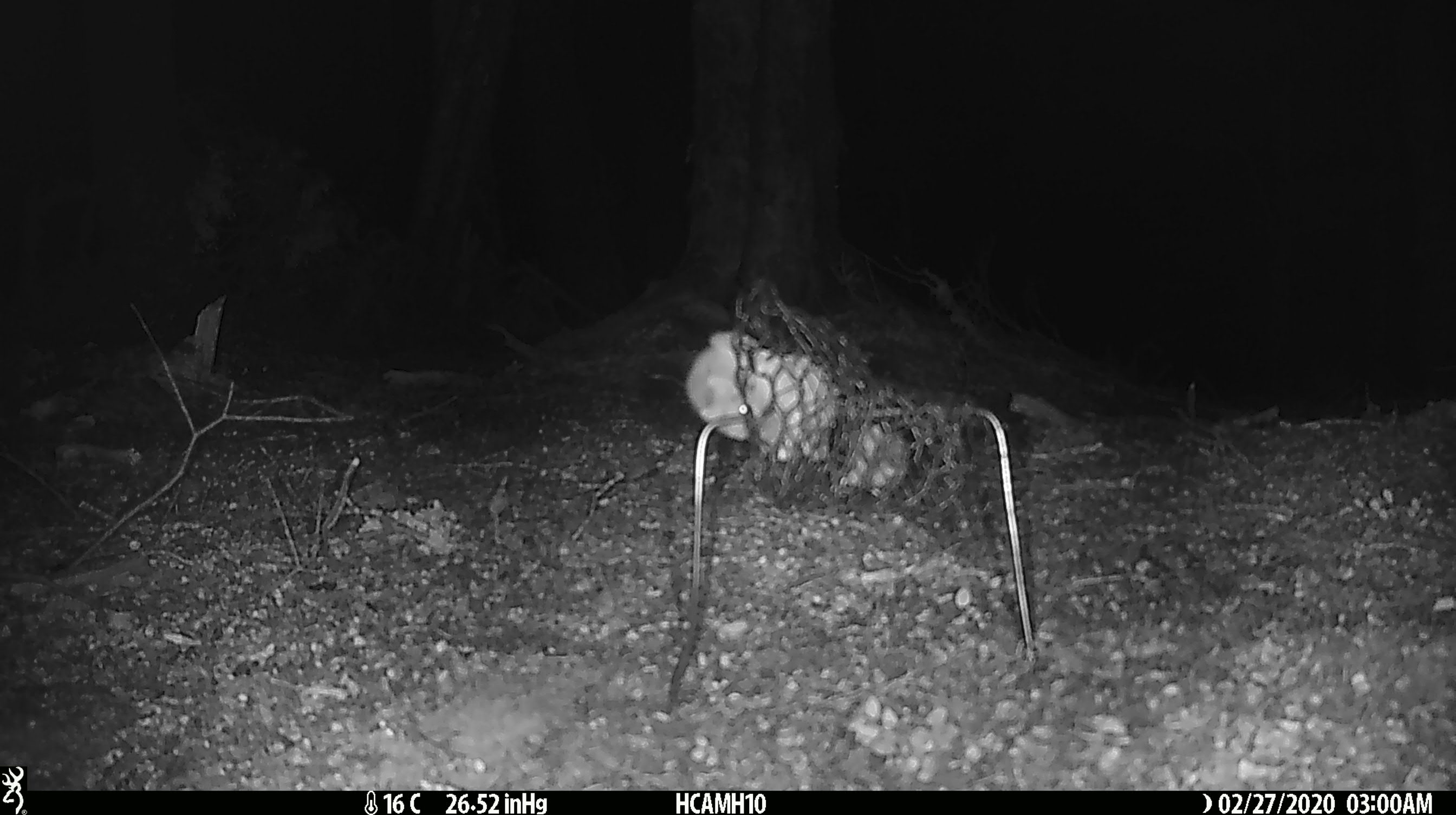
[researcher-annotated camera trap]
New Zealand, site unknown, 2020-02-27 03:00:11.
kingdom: Animalia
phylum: Chordata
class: Mammalia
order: Rodentia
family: Muridae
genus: Mus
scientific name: Mus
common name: mouse